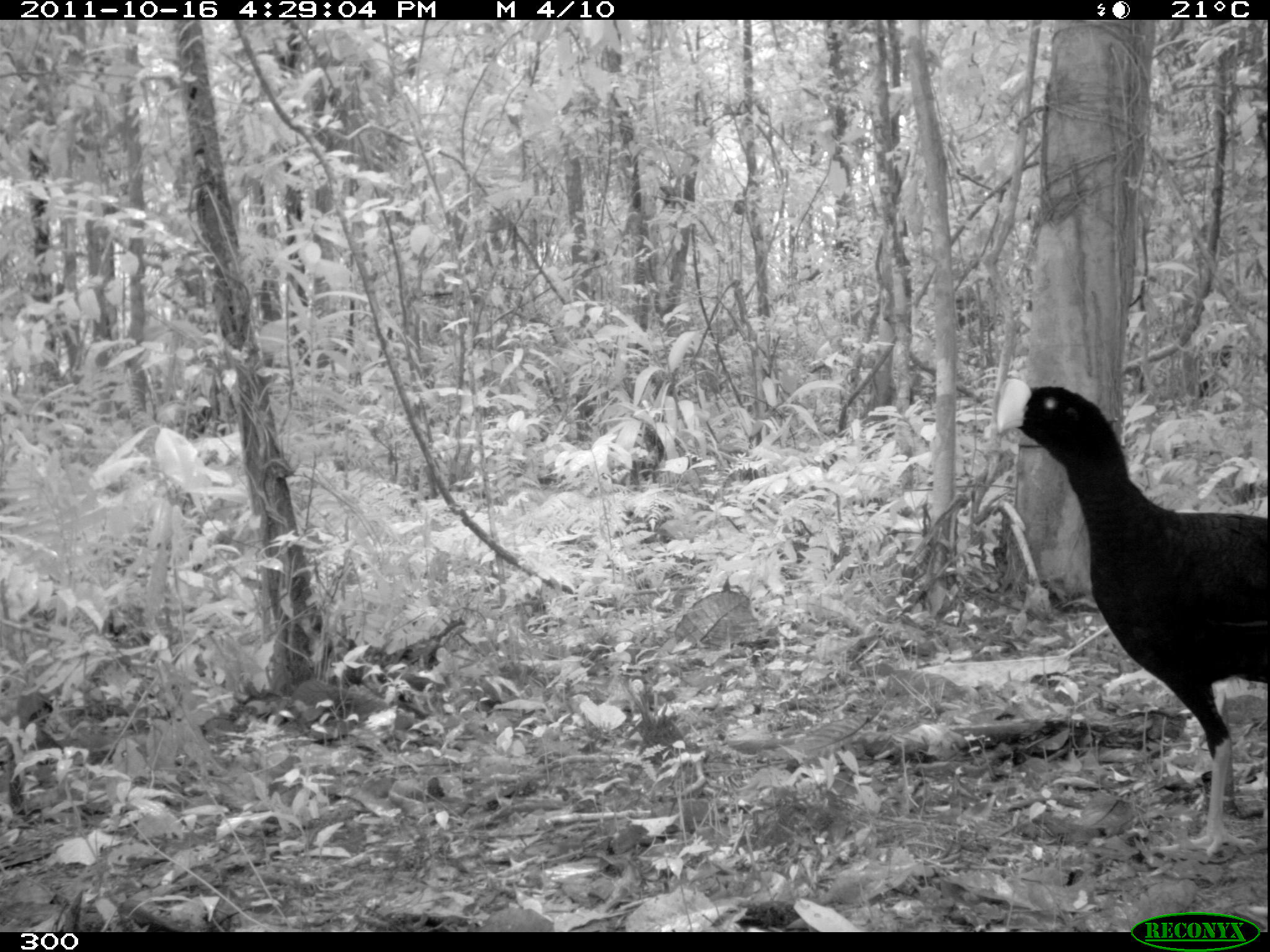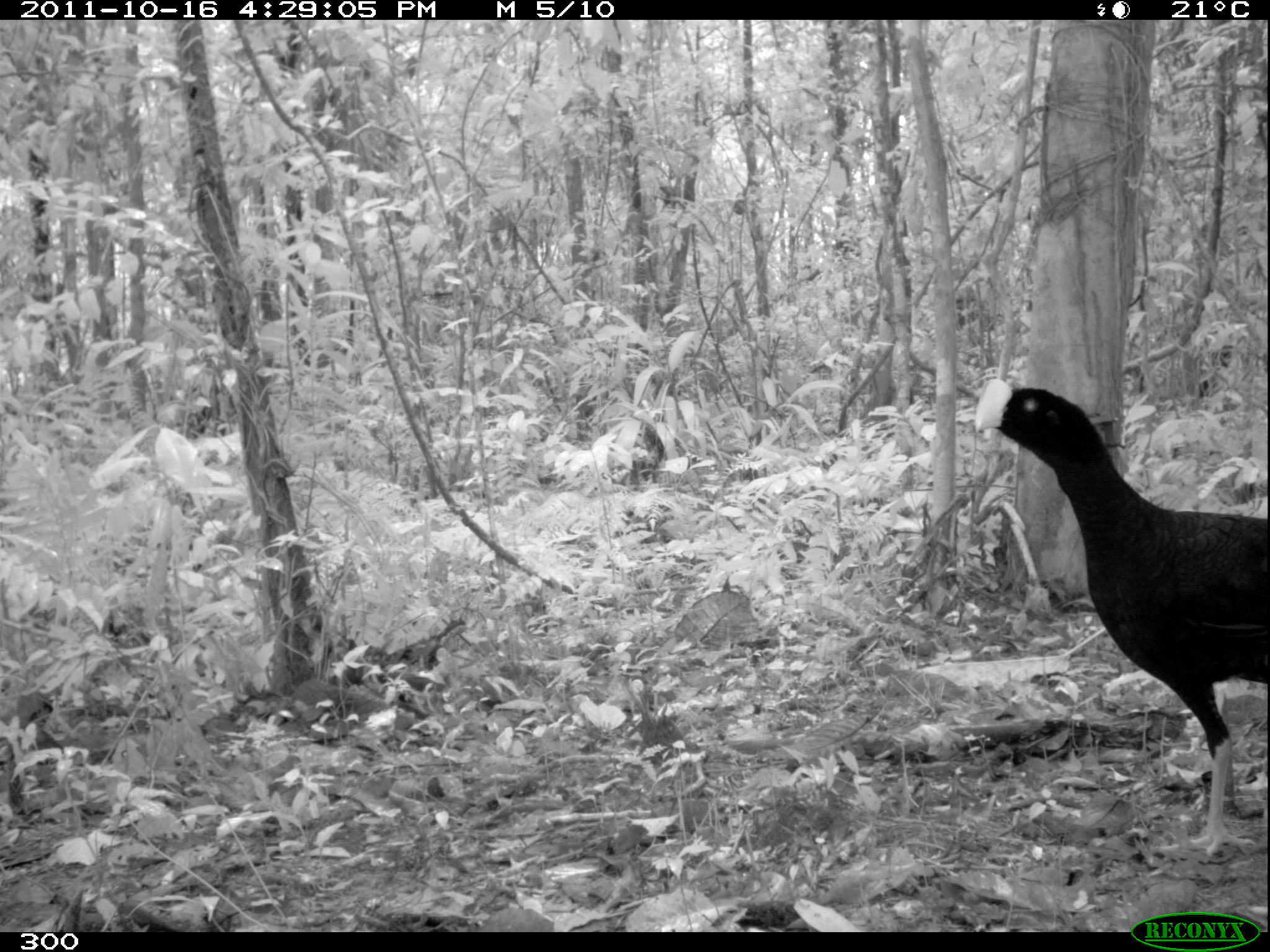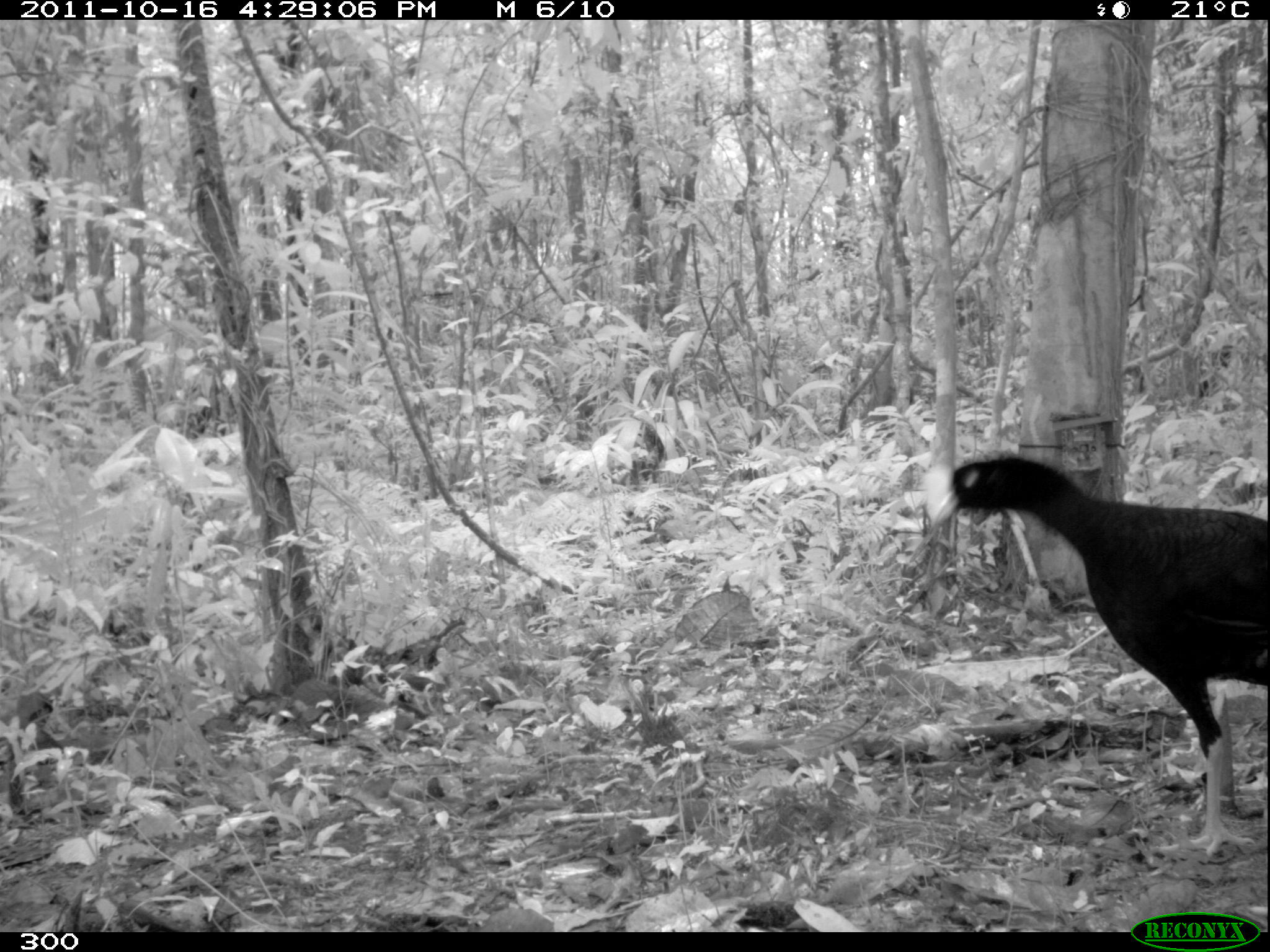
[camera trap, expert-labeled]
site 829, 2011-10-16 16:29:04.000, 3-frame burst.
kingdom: Animalia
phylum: Chordata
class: Aves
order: Galliformes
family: Cracidae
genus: Mitu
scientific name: Mitu tuberosum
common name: razor-billed curassow